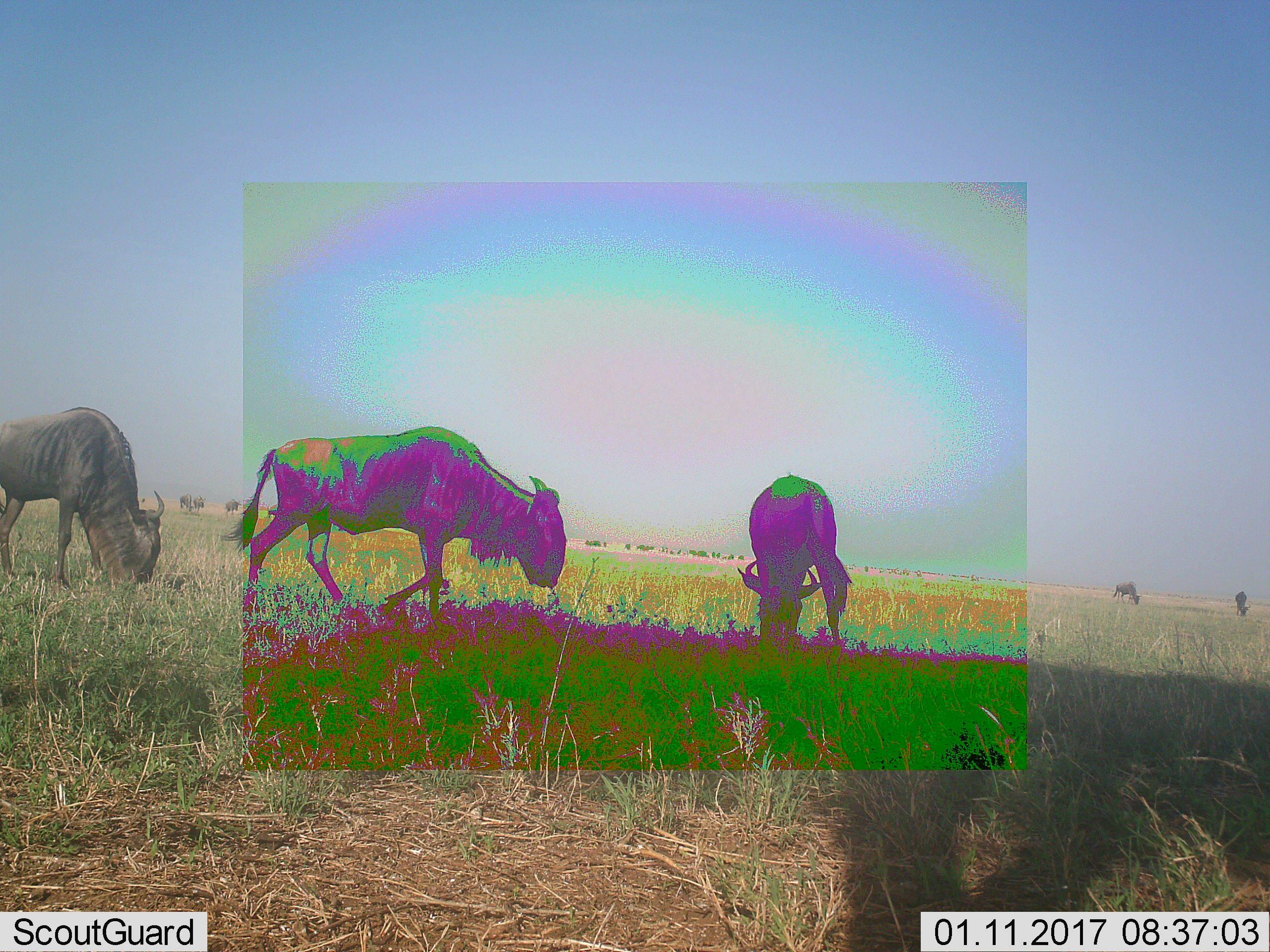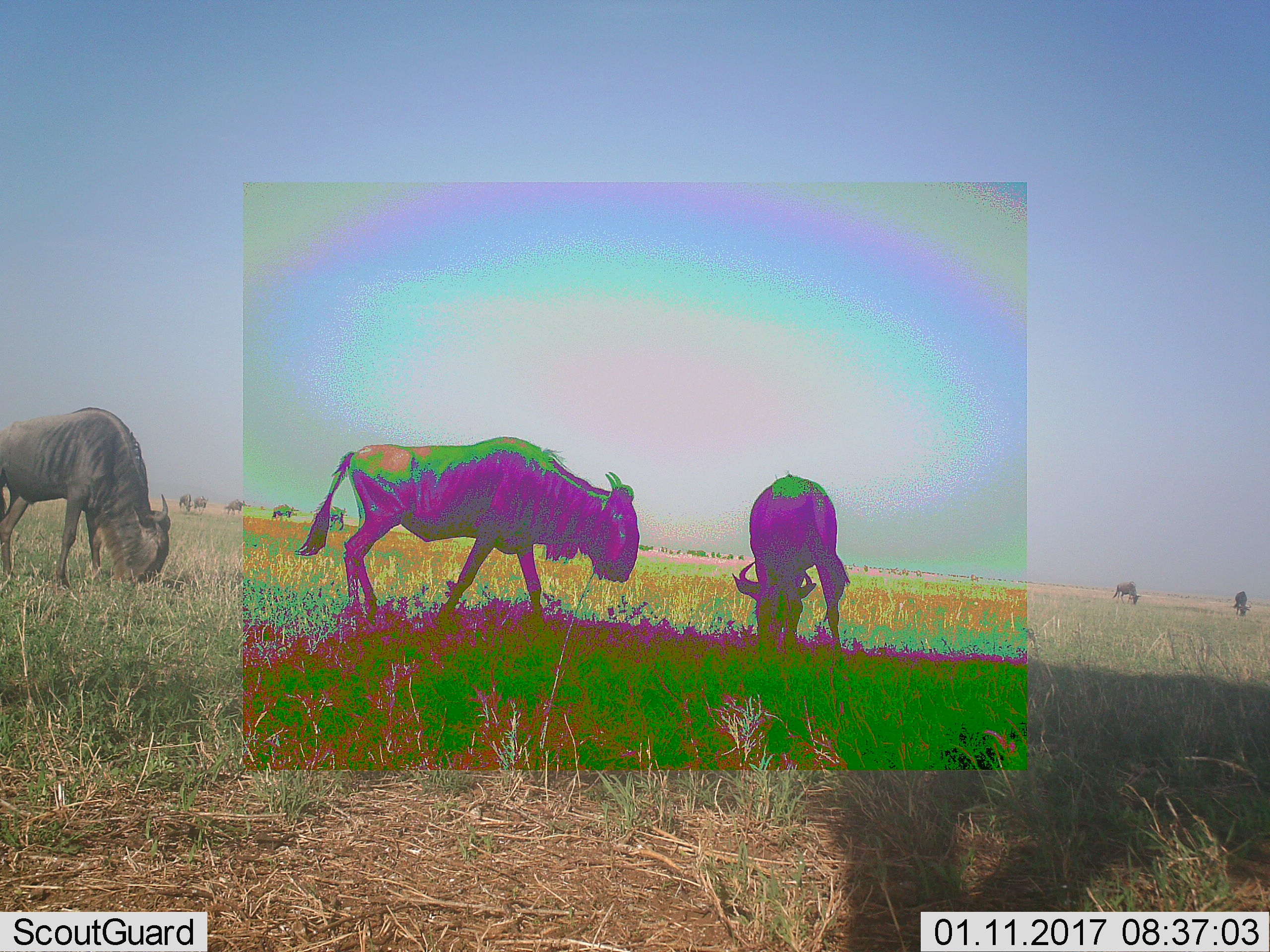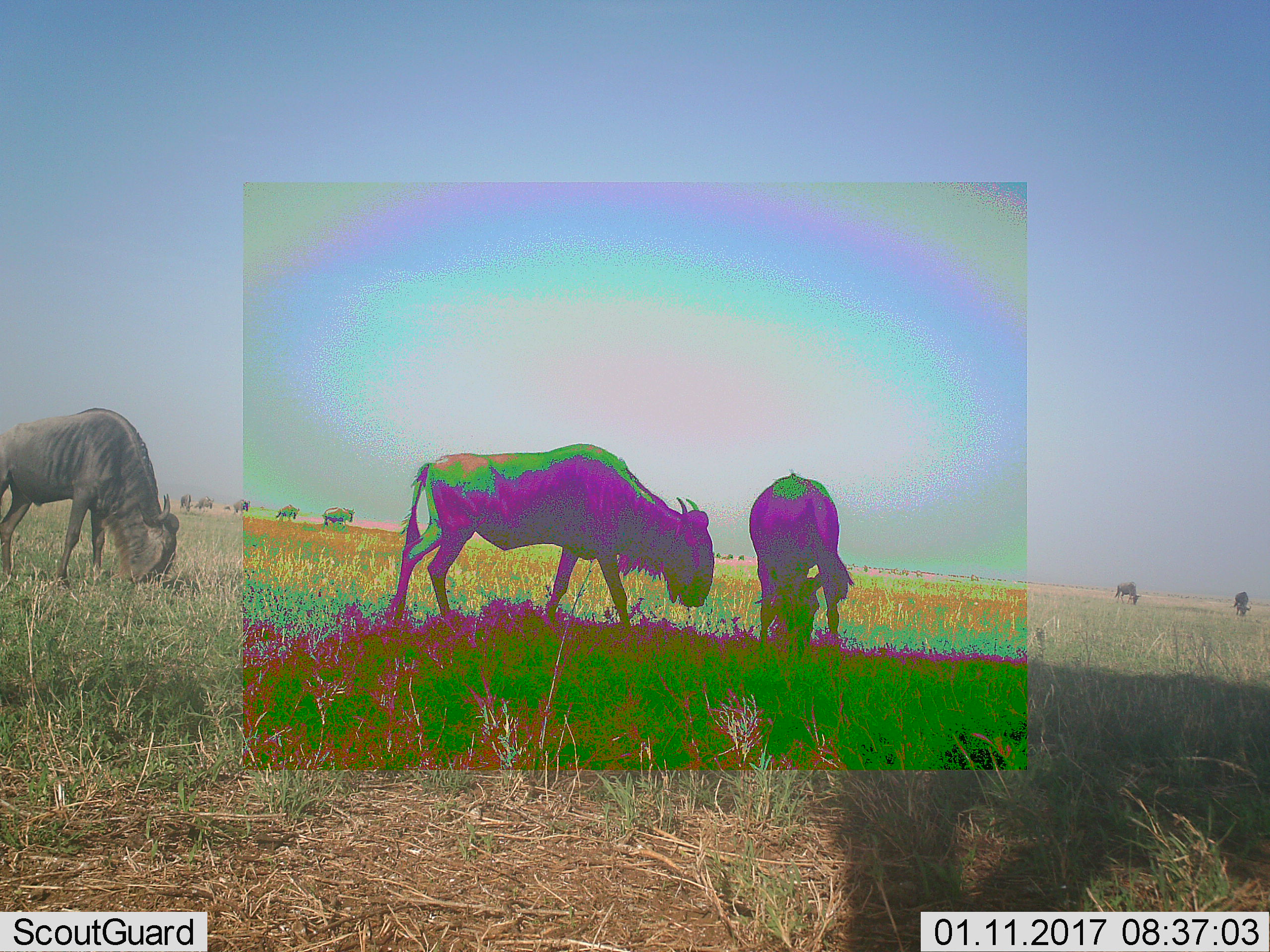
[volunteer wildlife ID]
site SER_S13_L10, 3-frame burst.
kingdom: Animalia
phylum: Chordata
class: Mammalia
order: Artiodactyla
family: Bovidae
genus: Connochaetes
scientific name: Connochaetes taurinus taurinus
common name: blue wildebeest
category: wildebeestblue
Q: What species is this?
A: Wildebeestblue (blue wildebeest) (Connochaetes taurinus taurinus).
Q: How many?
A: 11-50.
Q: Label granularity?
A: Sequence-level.